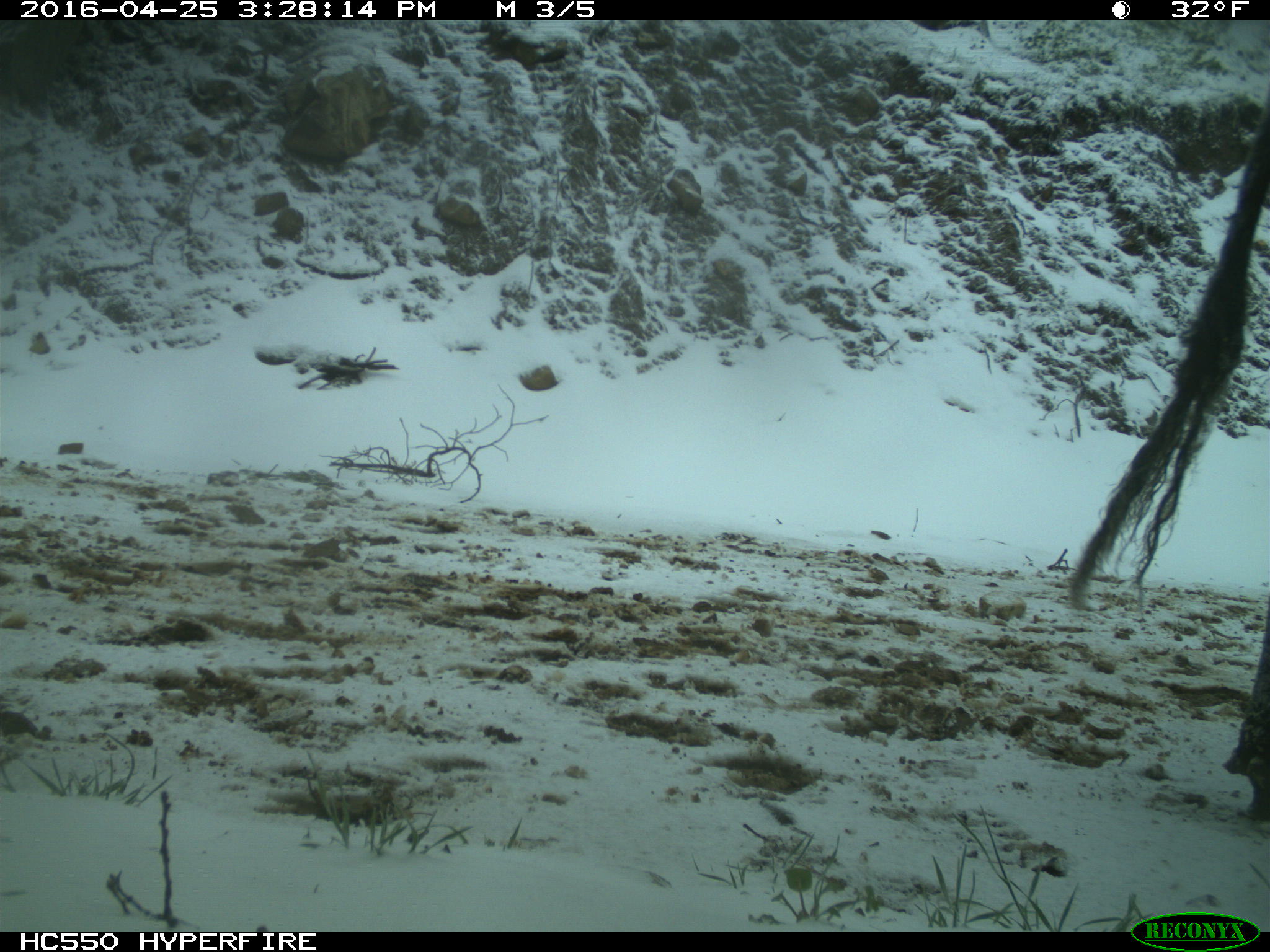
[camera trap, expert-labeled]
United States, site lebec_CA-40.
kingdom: Animalia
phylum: Chordata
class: Mammalia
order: Artiodactyla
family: Bovidae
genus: Bos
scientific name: Bos taurus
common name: domestic cow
Bos taurus (domestic cow).